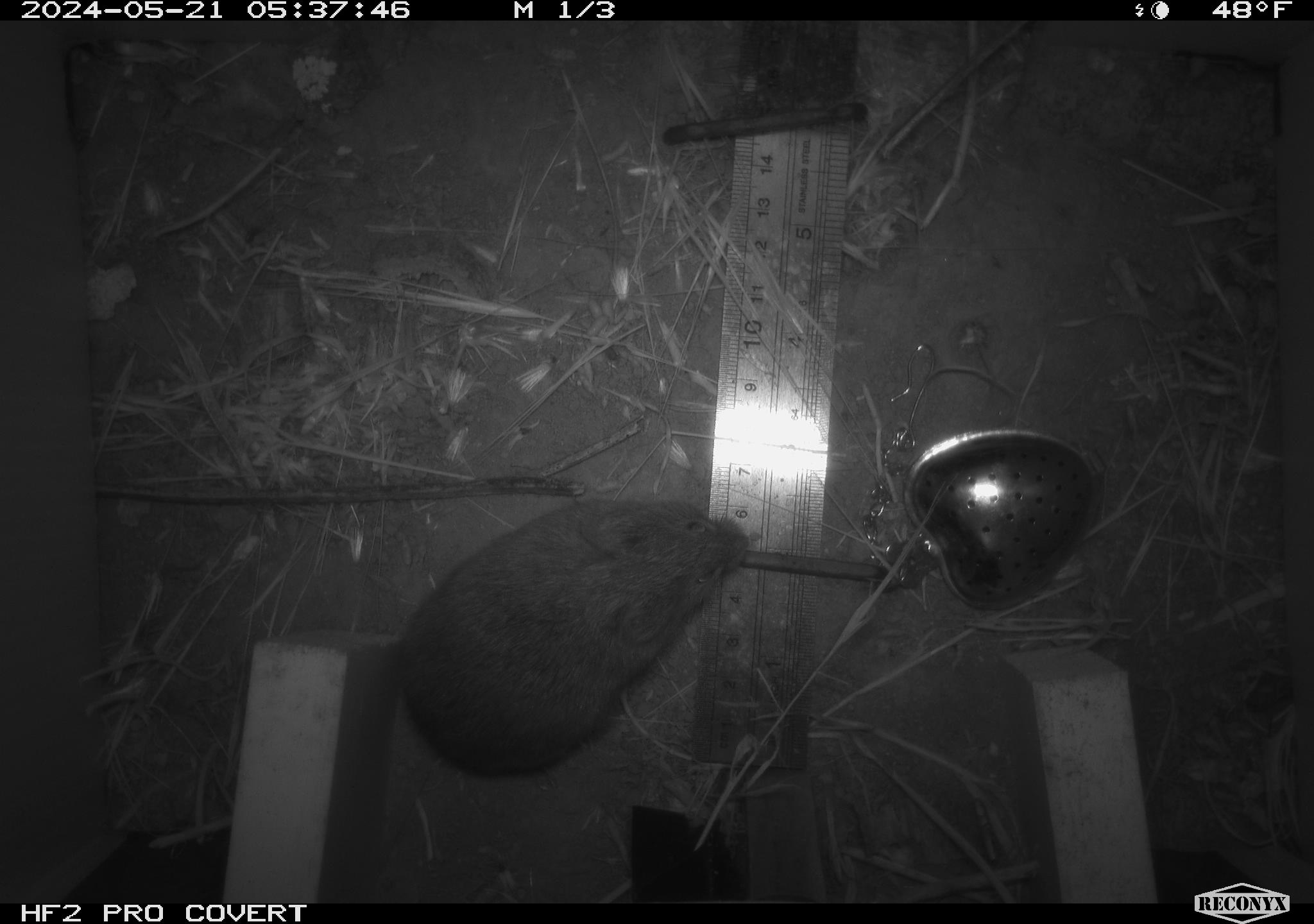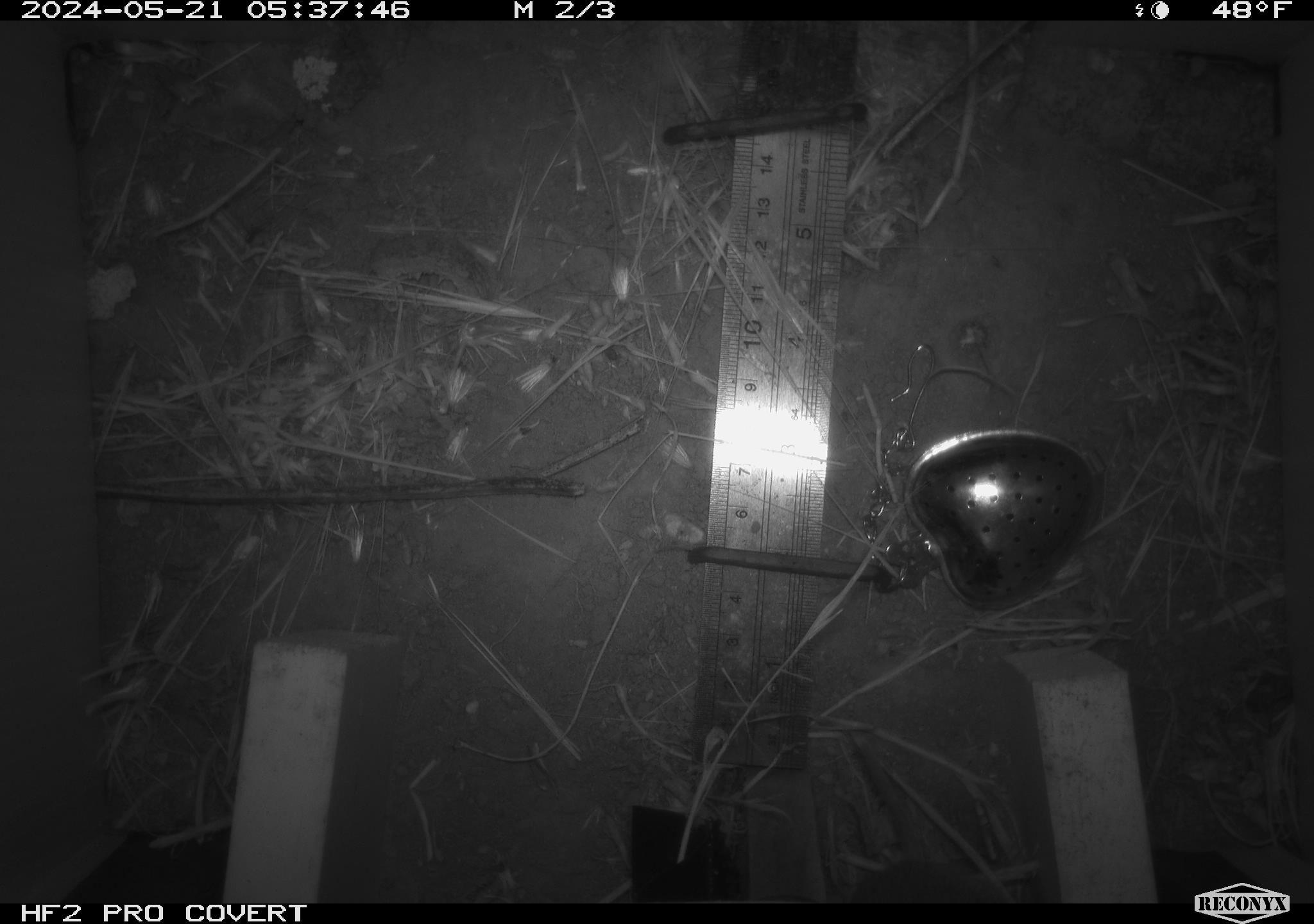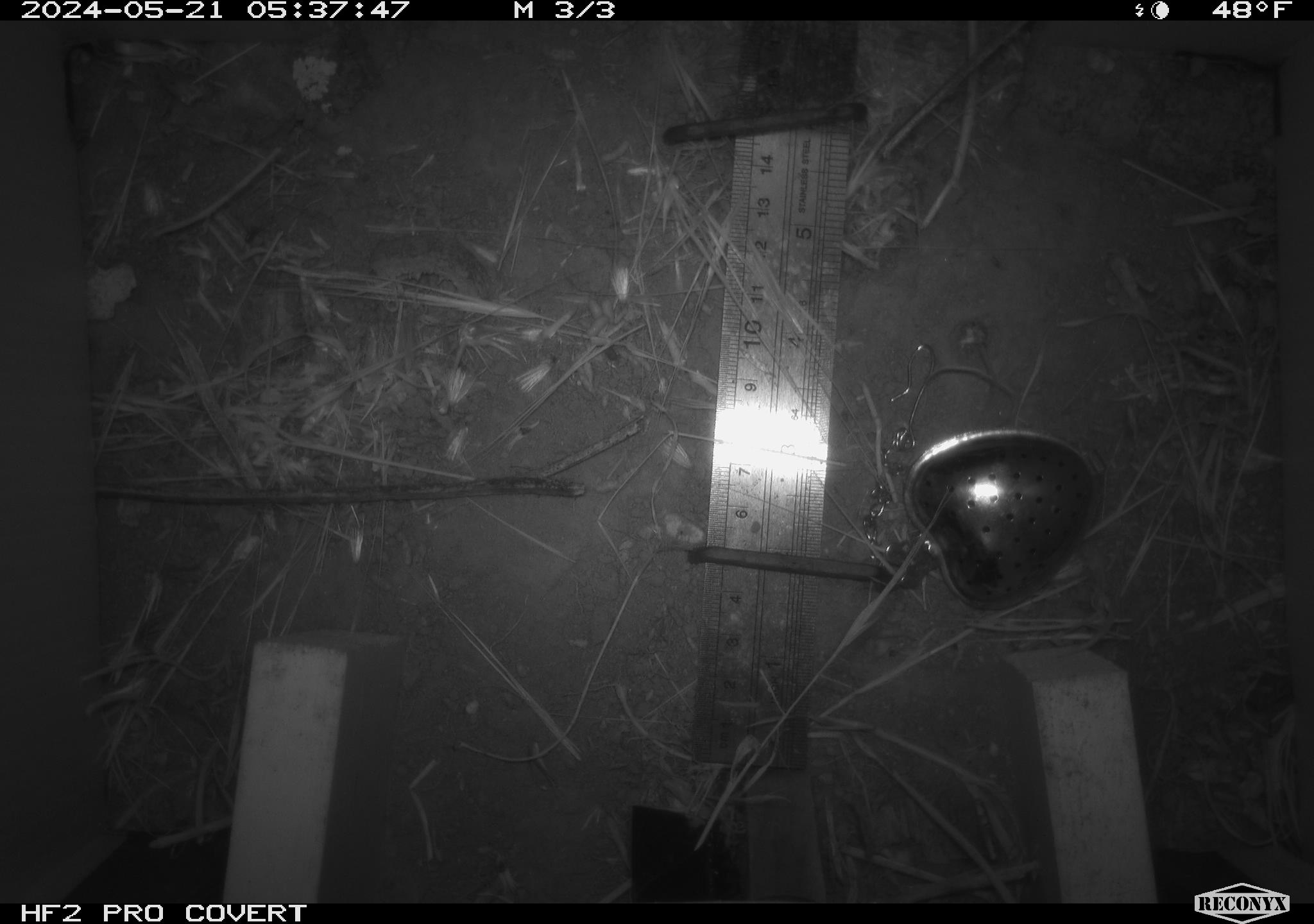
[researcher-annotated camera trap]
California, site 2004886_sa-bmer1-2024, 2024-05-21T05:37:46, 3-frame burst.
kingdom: Animalia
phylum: Chordata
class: Mammalia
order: Rodentia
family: Cricetidae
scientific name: Arvicolinae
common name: voles, lemmings, and muskrats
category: arvicolinae subfamily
Arvicolinae subfamily (voles, lemmings, and muskrats) (Arvicolinae).